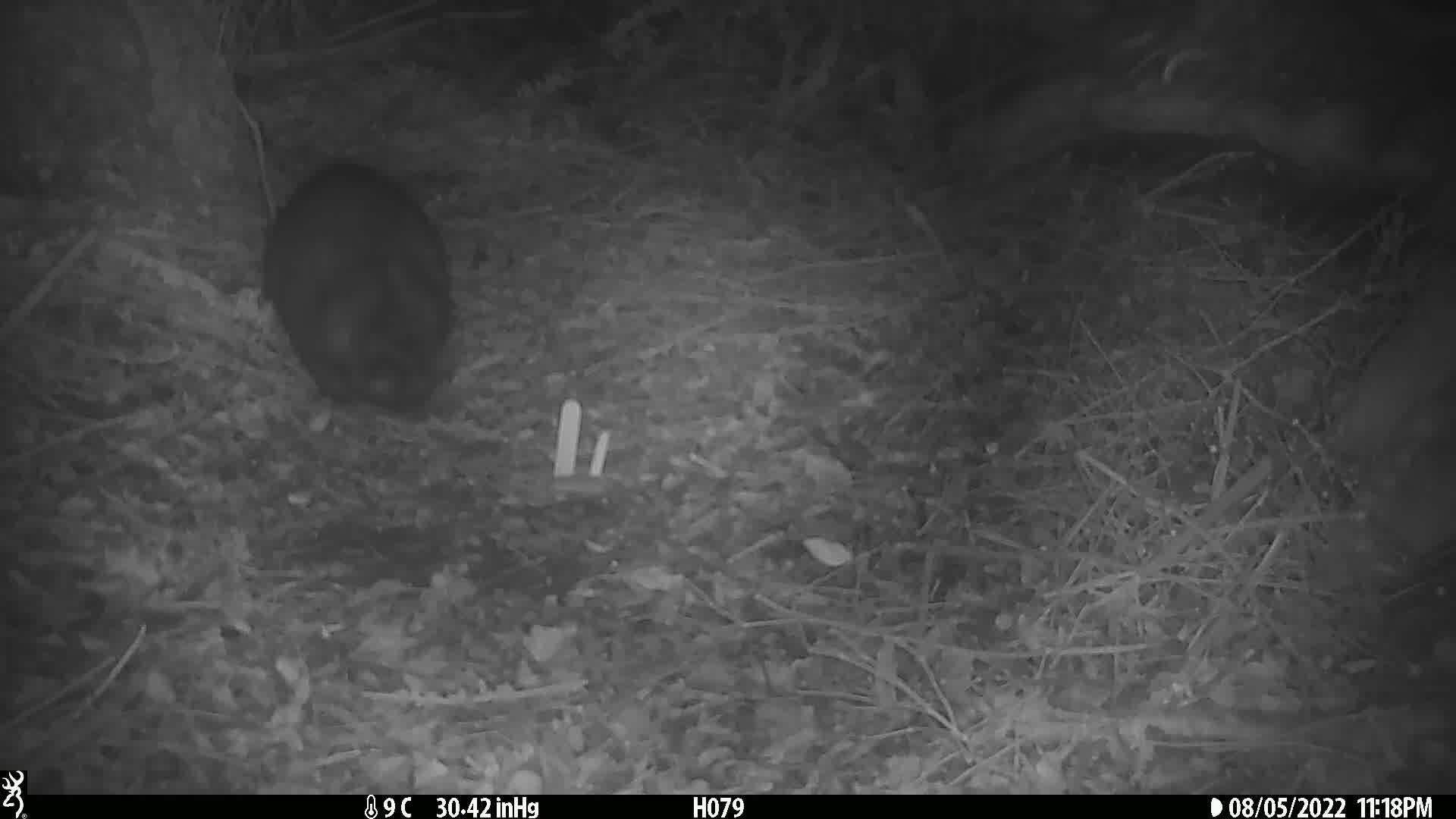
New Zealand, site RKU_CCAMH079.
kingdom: Animalia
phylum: Chordata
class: Mammalia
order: Diprotodontia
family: Phalangeridae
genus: Trichosurus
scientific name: Trichosurus vulpecula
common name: common brushtail possum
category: possum